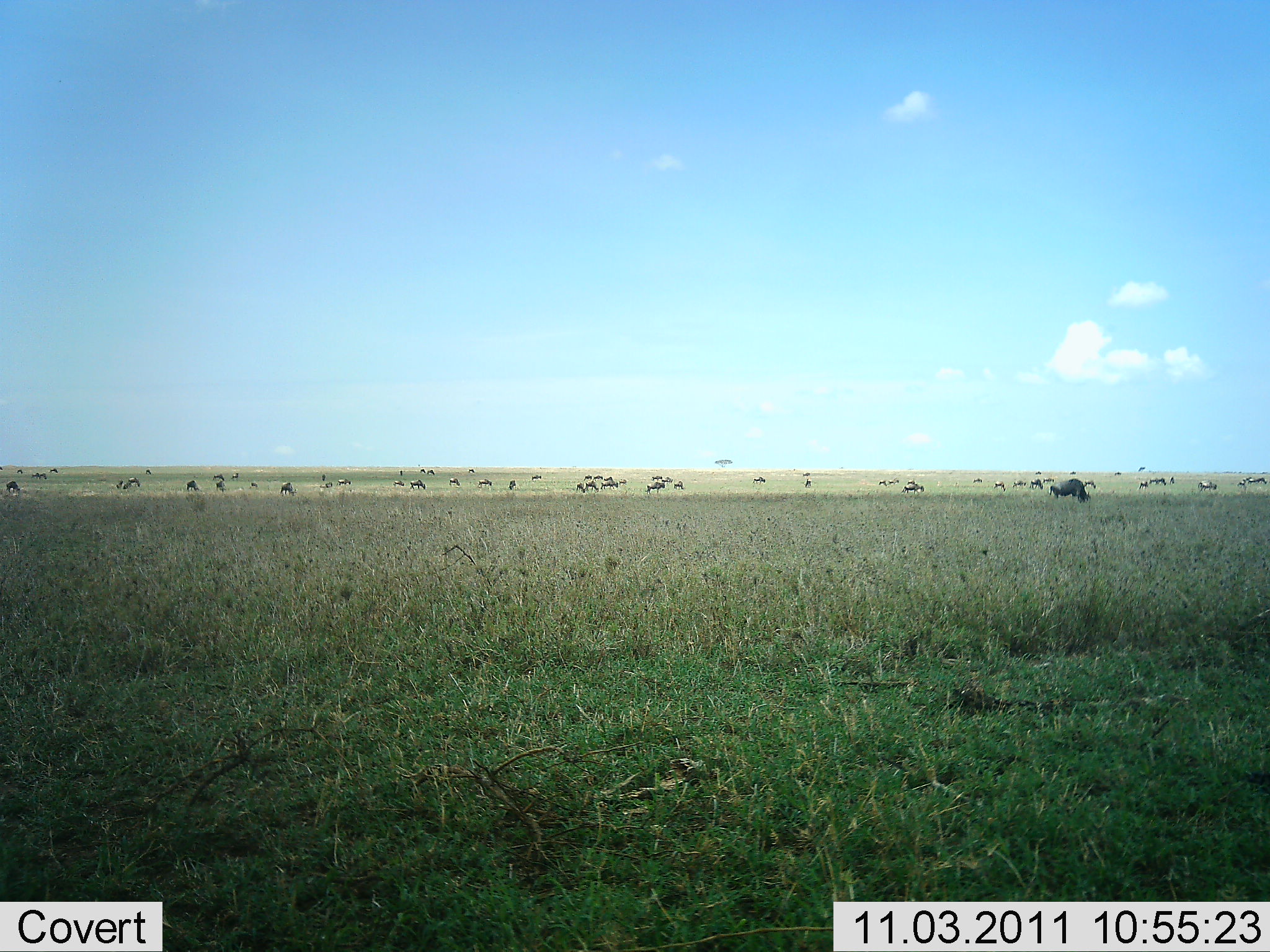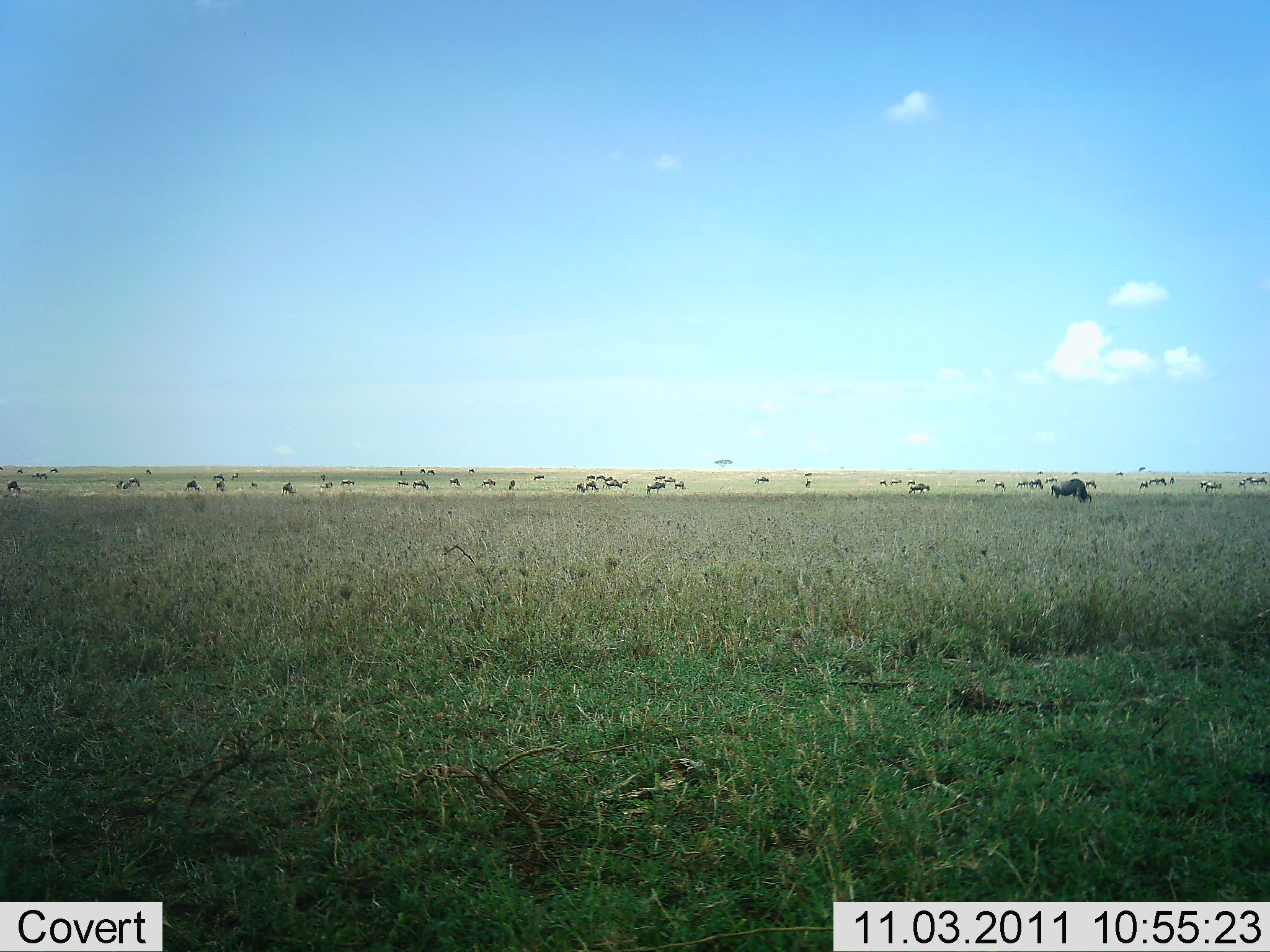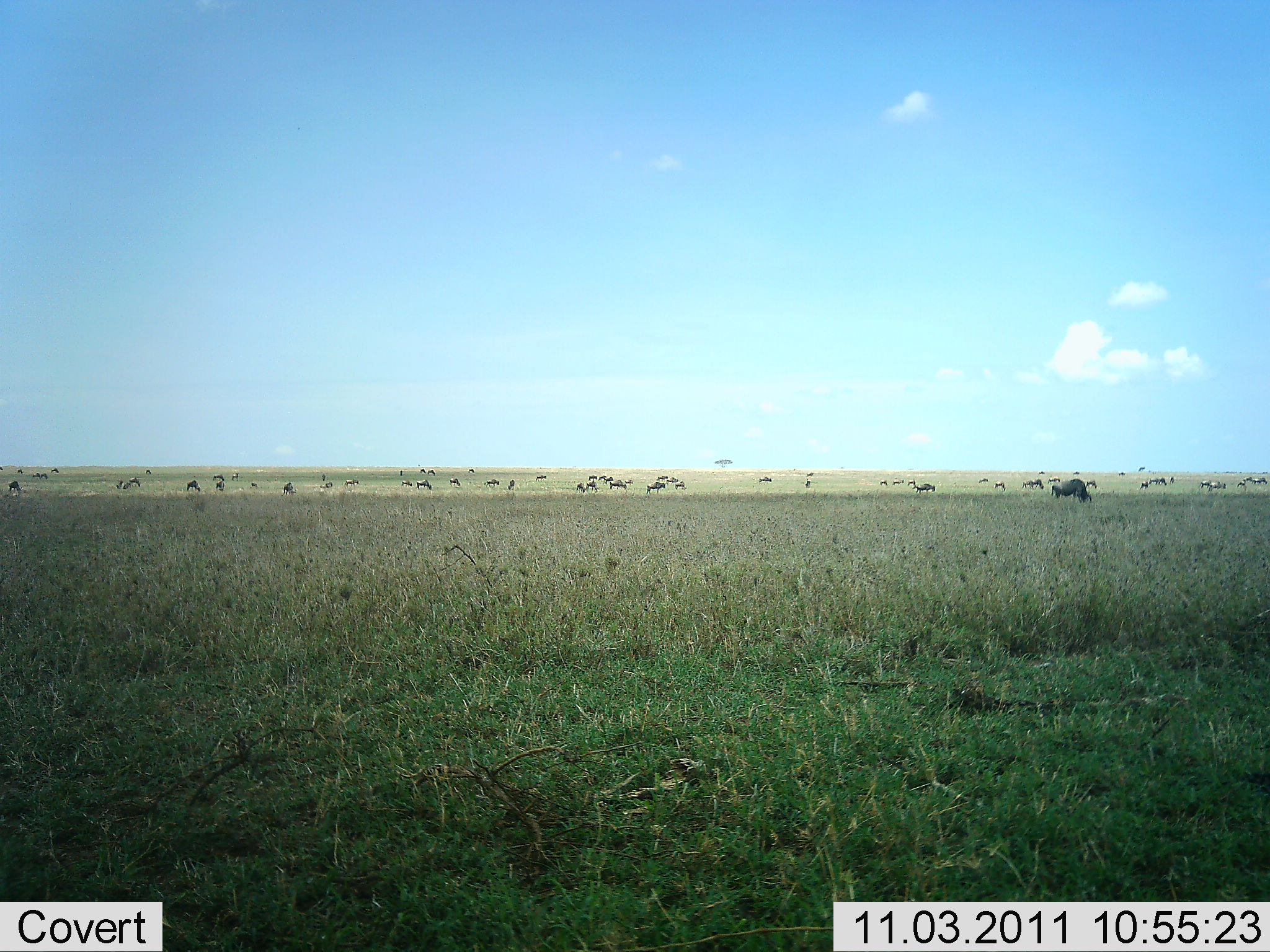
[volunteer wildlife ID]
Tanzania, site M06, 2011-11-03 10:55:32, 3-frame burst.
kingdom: Animalia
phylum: Chordata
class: Mammalia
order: Artiodactyla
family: Bovidae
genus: Connochaetes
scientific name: Connochaetes taurinus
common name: blue wildebeest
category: wildebeest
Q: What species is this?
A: Wildebeest (blue wildebeest) (Connochaetes taurinus).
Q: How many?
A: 51+.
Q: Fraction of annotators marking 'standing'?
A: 50%.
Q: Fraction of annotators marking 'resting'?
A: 7%.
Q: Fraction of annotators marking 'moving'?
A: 50%.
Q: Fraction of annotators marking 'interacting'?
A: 7%.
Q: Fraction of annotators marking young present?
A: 0%.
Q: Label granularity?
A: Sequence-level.